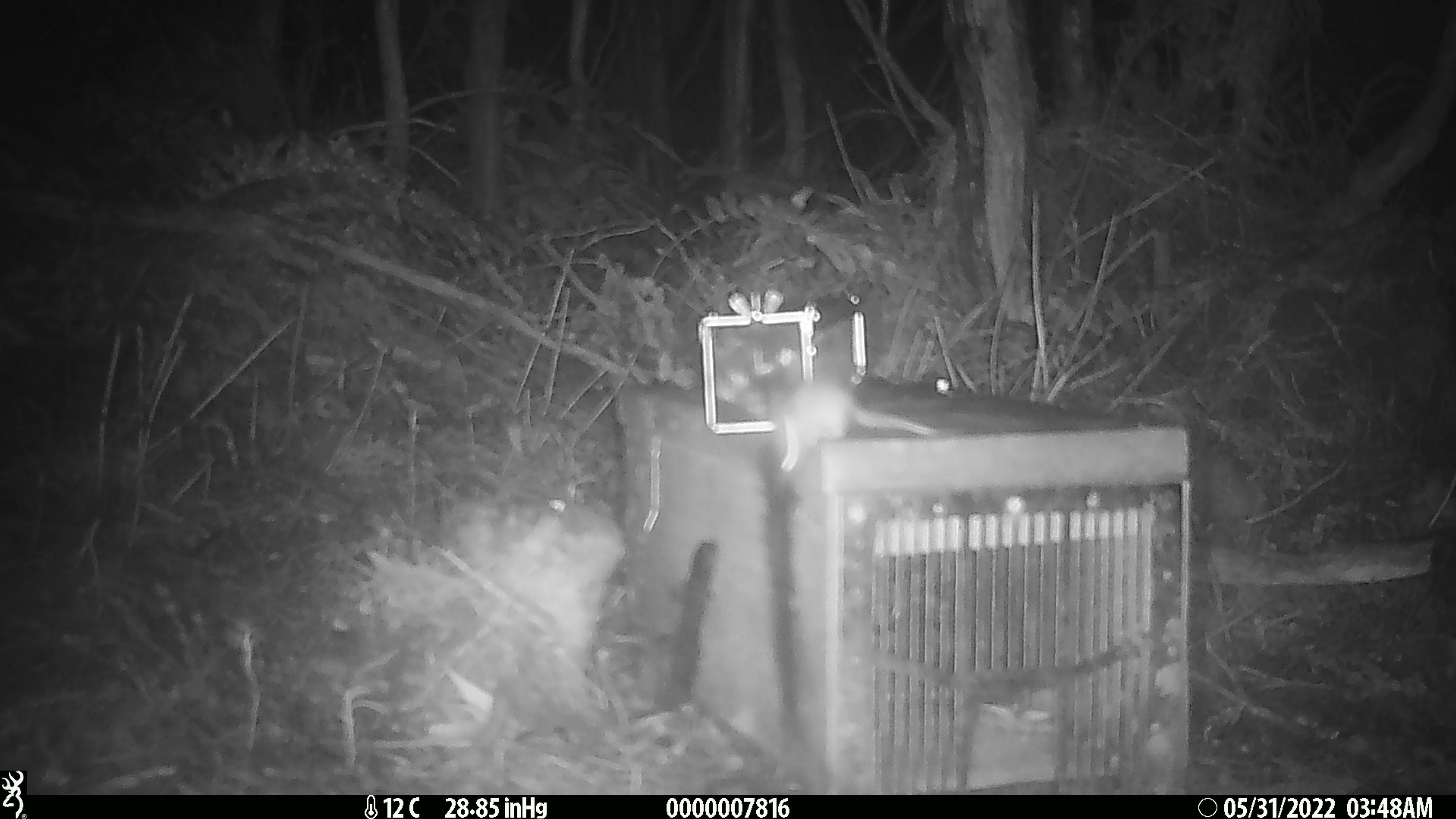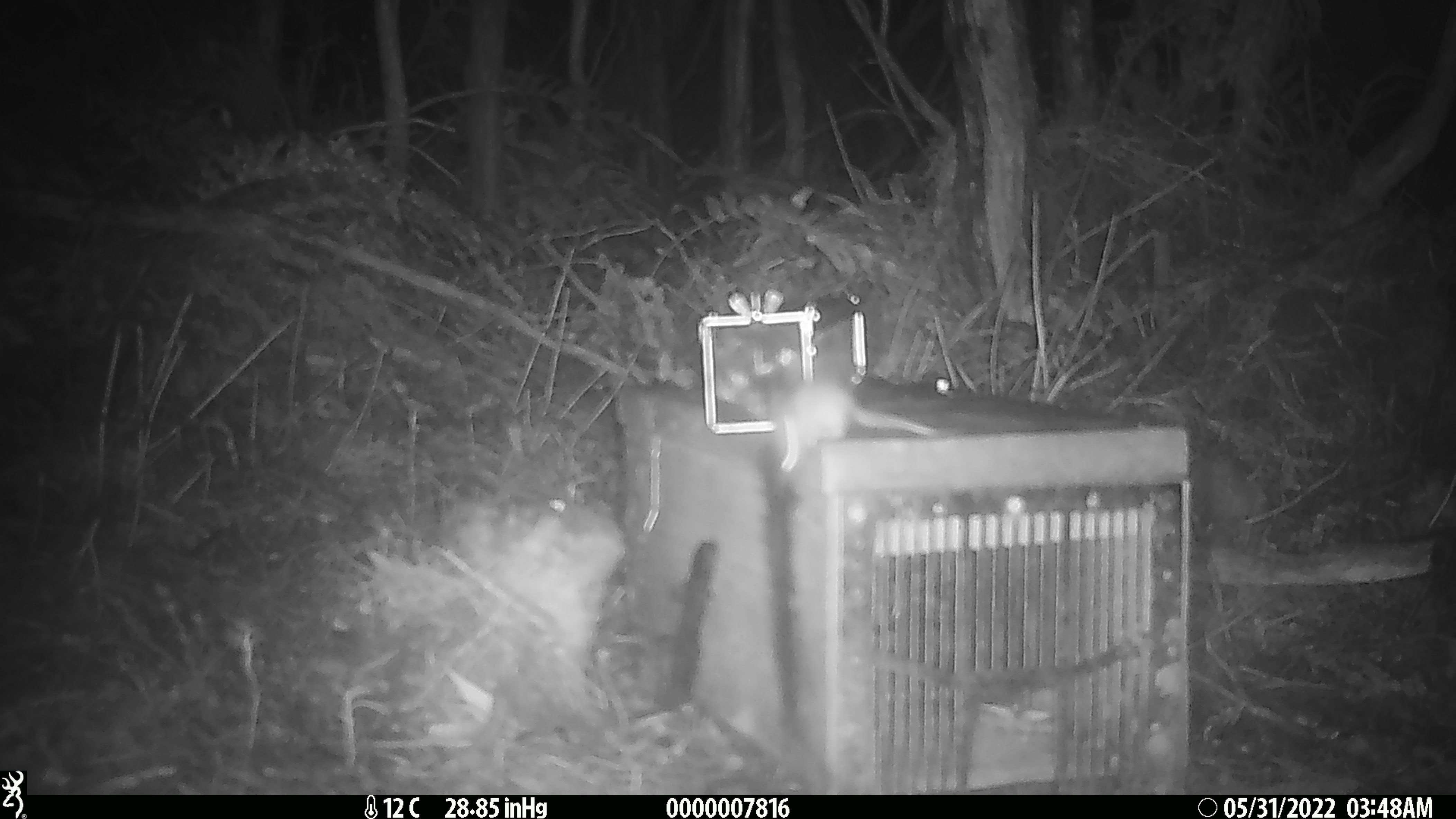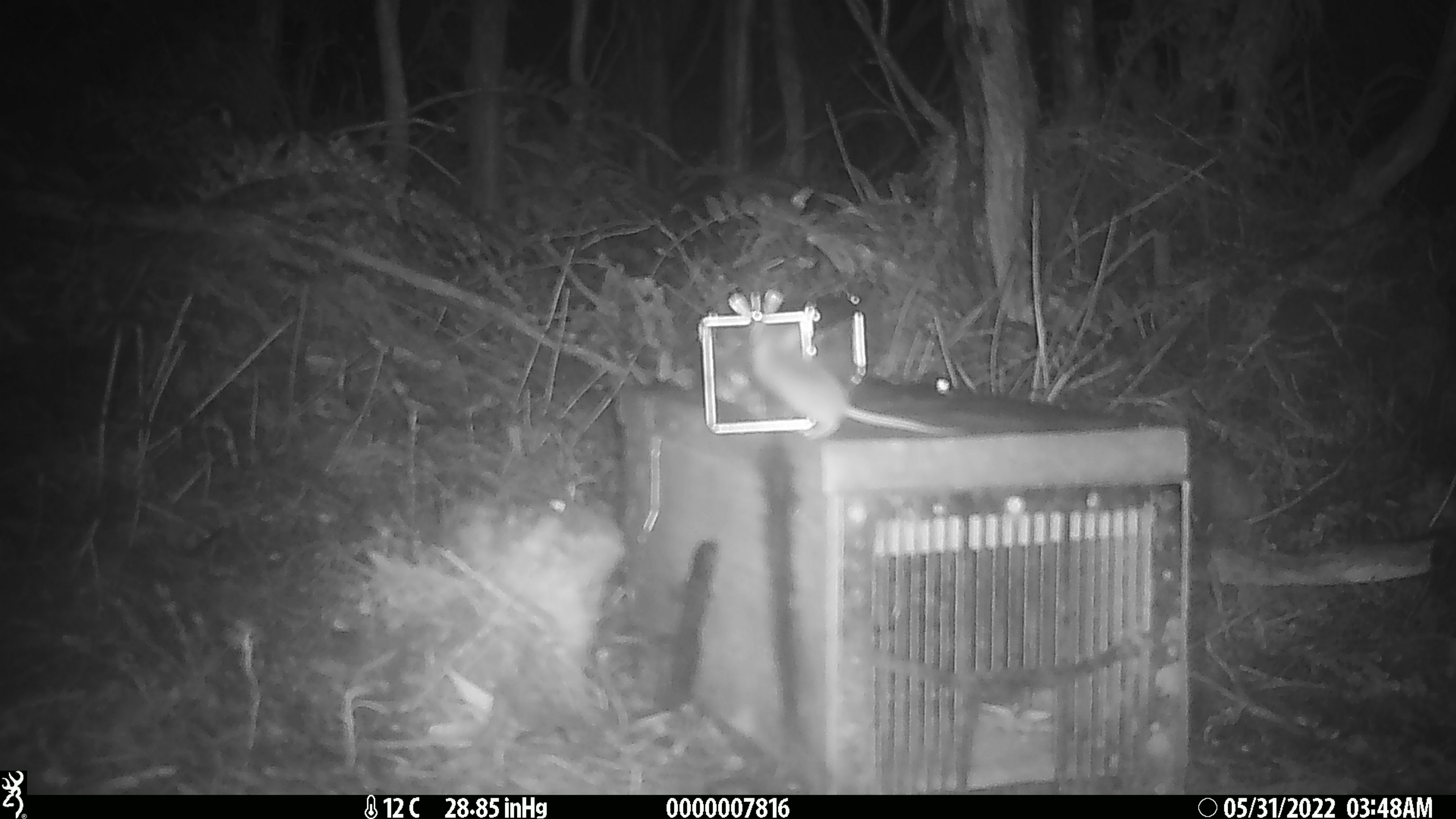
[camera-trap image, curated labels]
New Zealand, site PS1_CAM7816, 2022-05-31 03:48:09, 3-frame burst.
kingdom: Animalia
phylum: Chordata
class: Mammalia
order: Rodentia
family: Muridae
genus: Mus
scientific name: Mus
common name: mouse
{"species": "mouse (Mus)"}